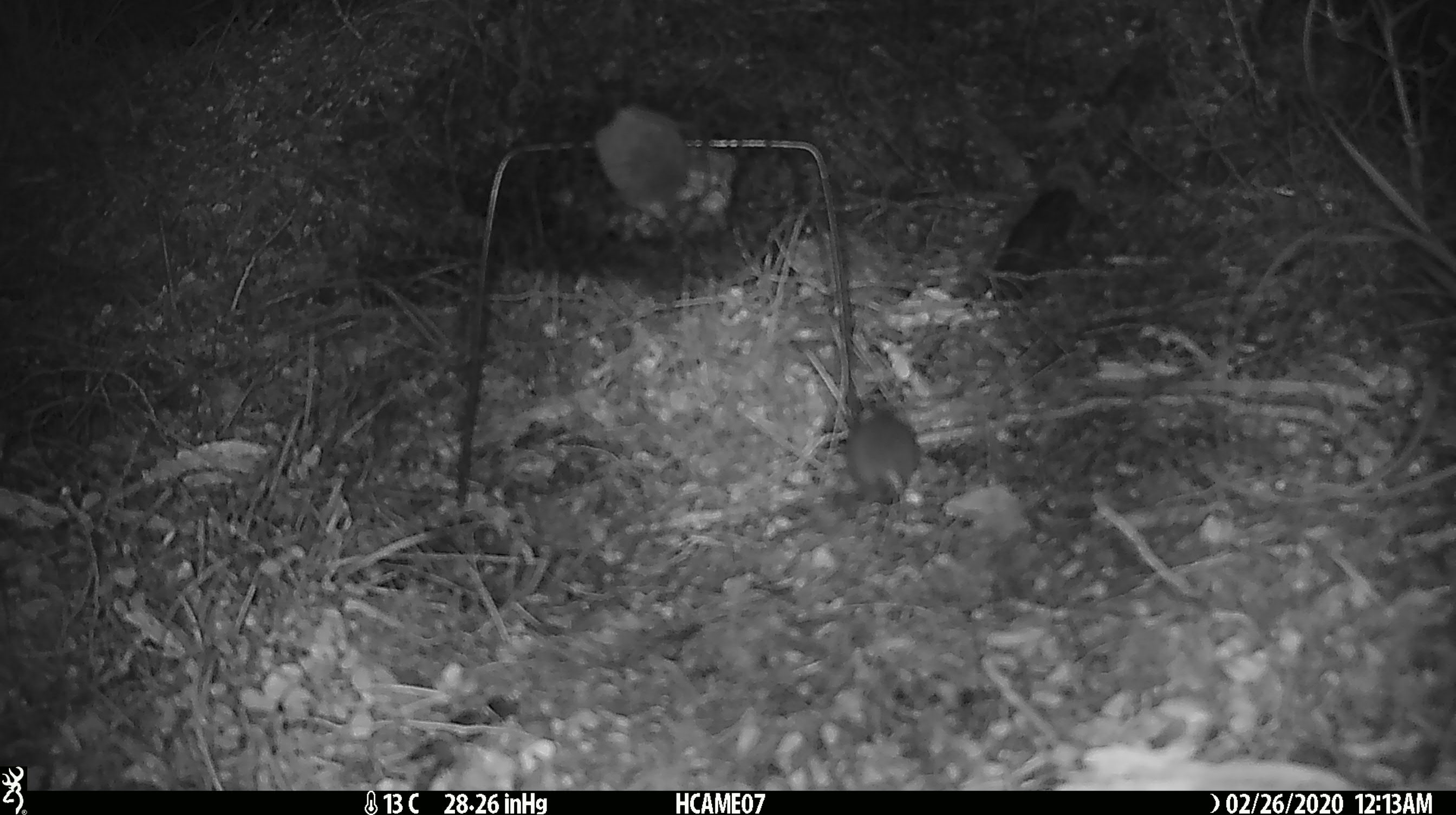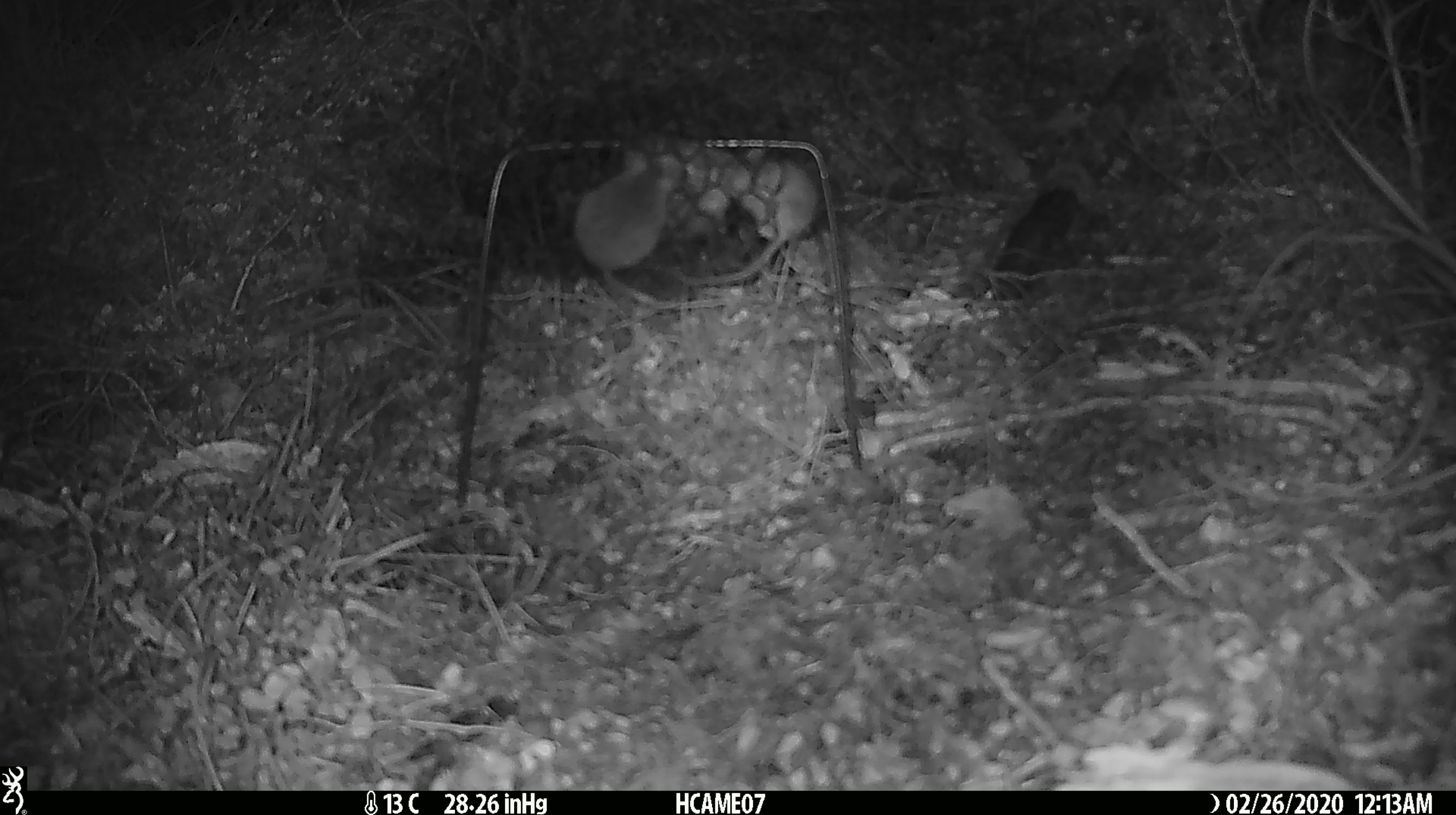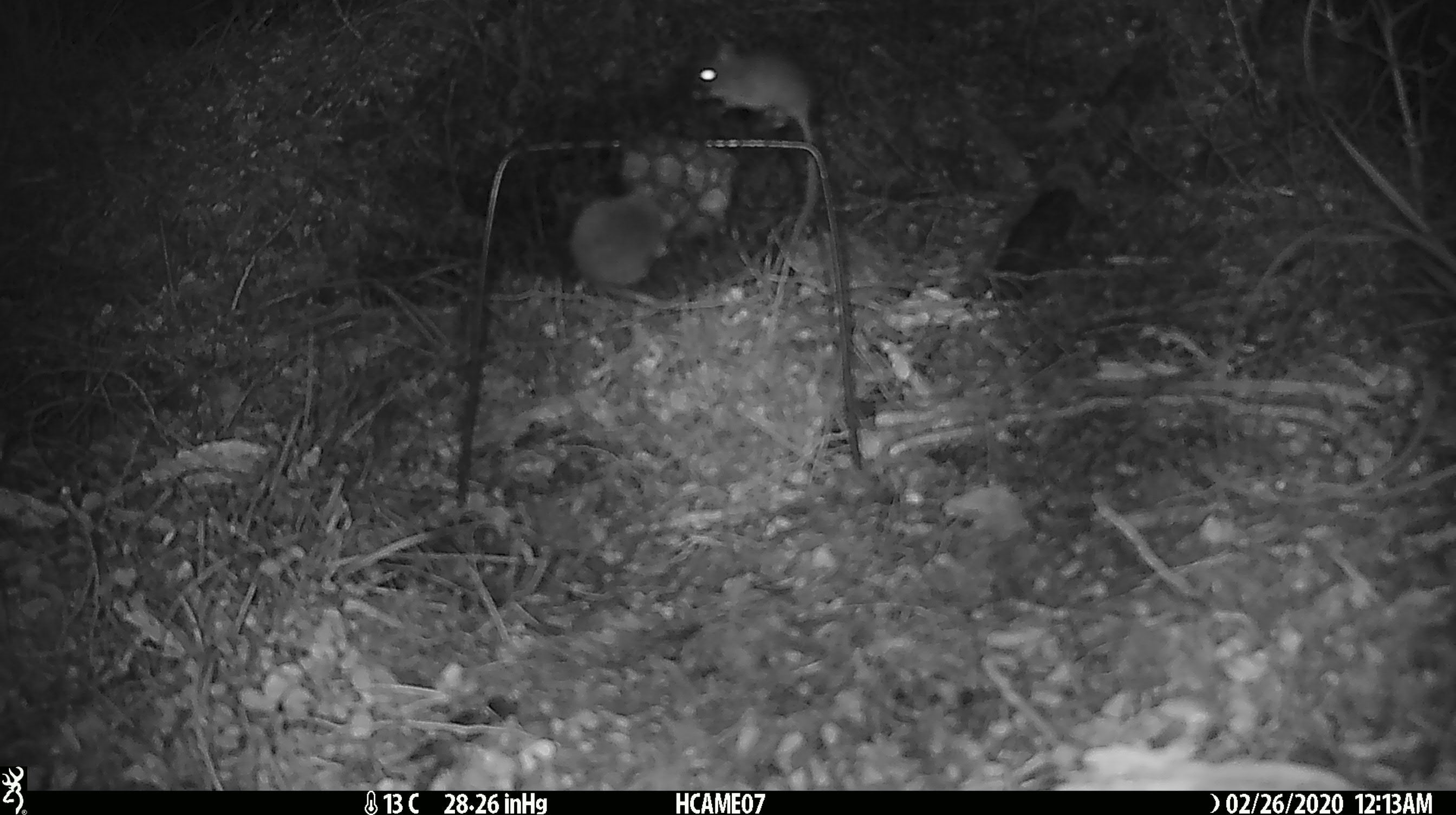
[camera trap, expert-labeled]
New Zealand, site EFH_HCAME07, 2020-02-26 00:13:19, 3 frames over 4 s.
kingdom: Animalia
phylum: Chordata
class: Mammalia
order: Rodentia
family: Muridae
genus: Mus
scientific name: Mus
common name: mouse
Mouse (Mus).